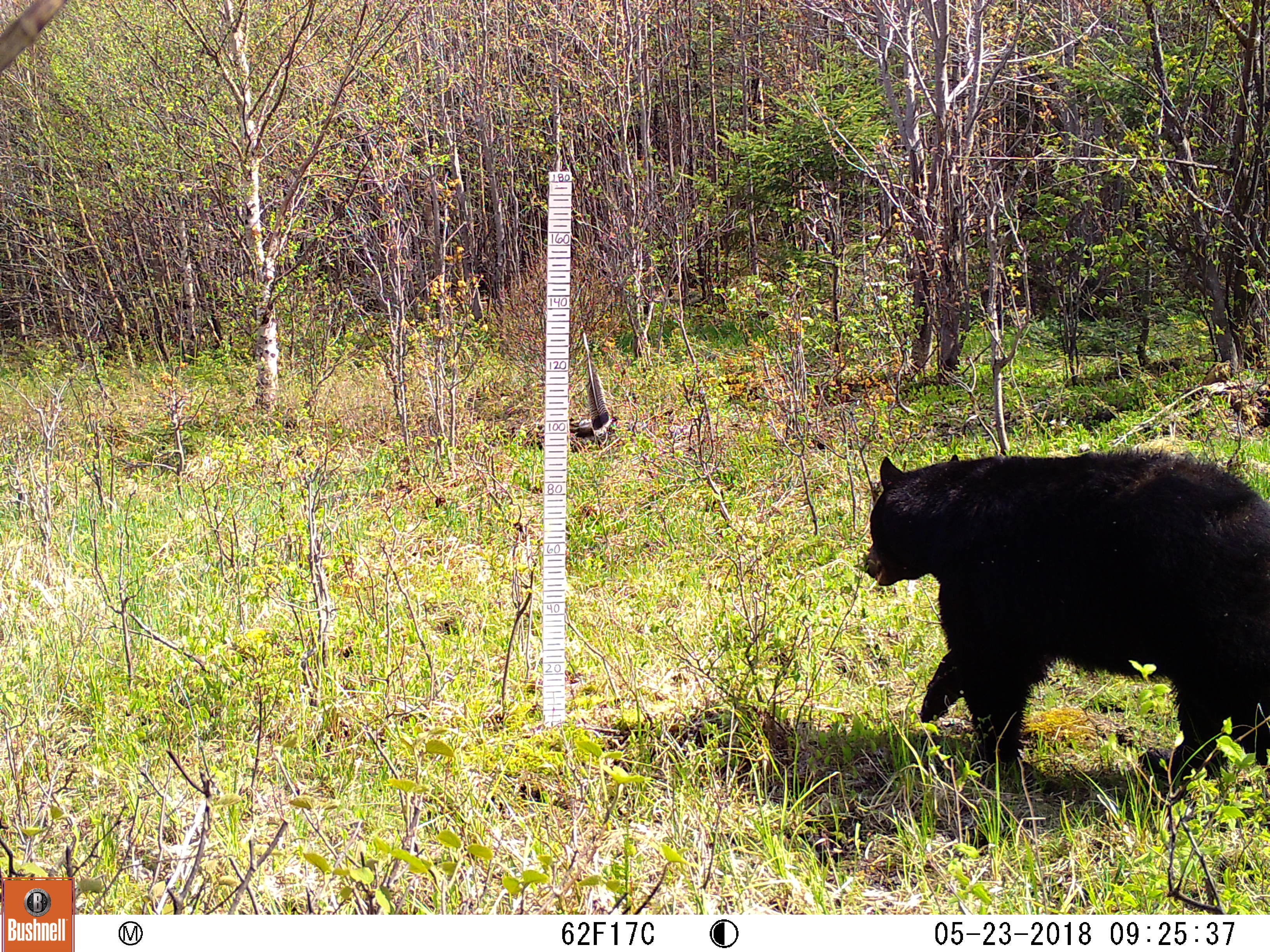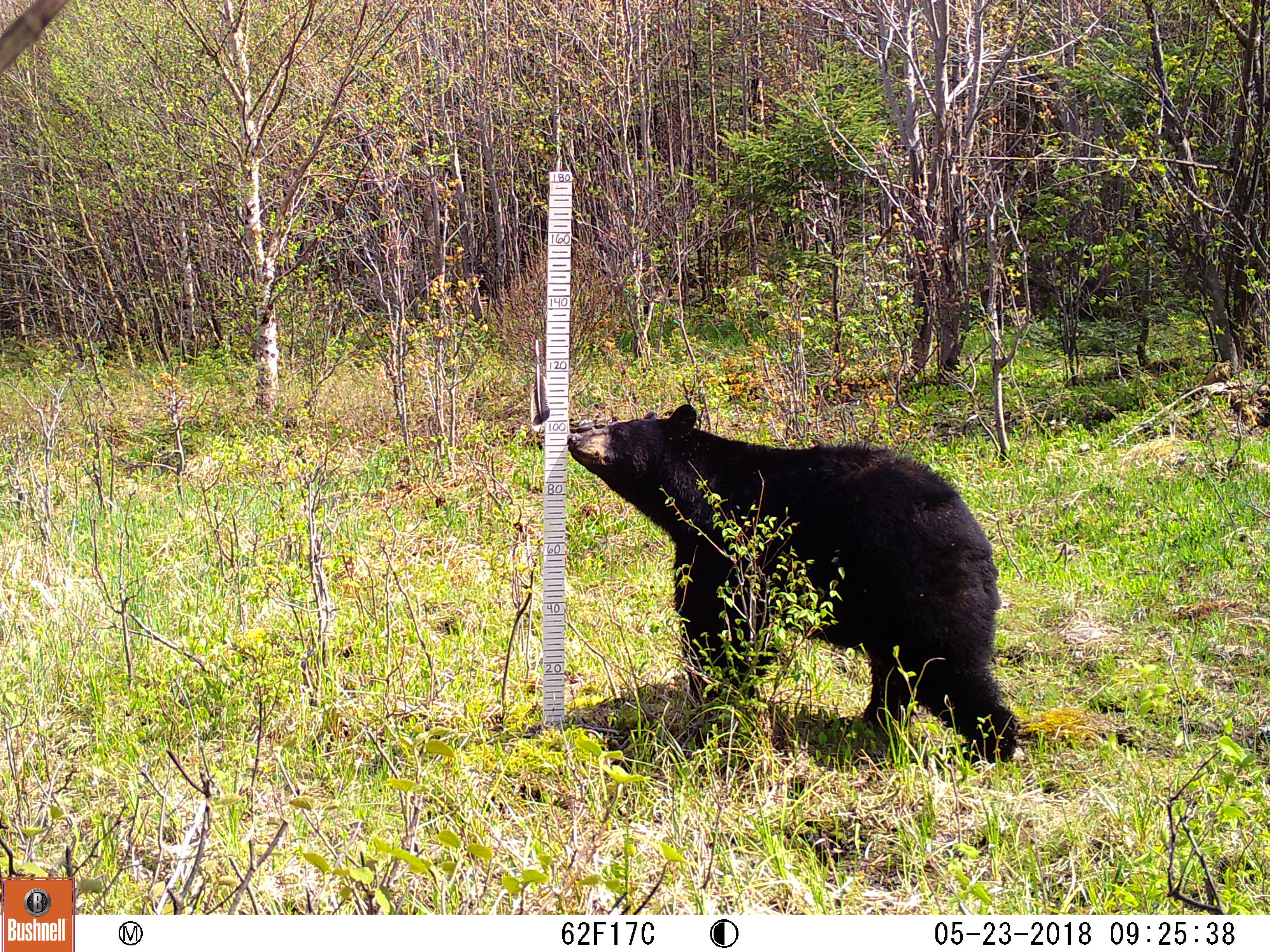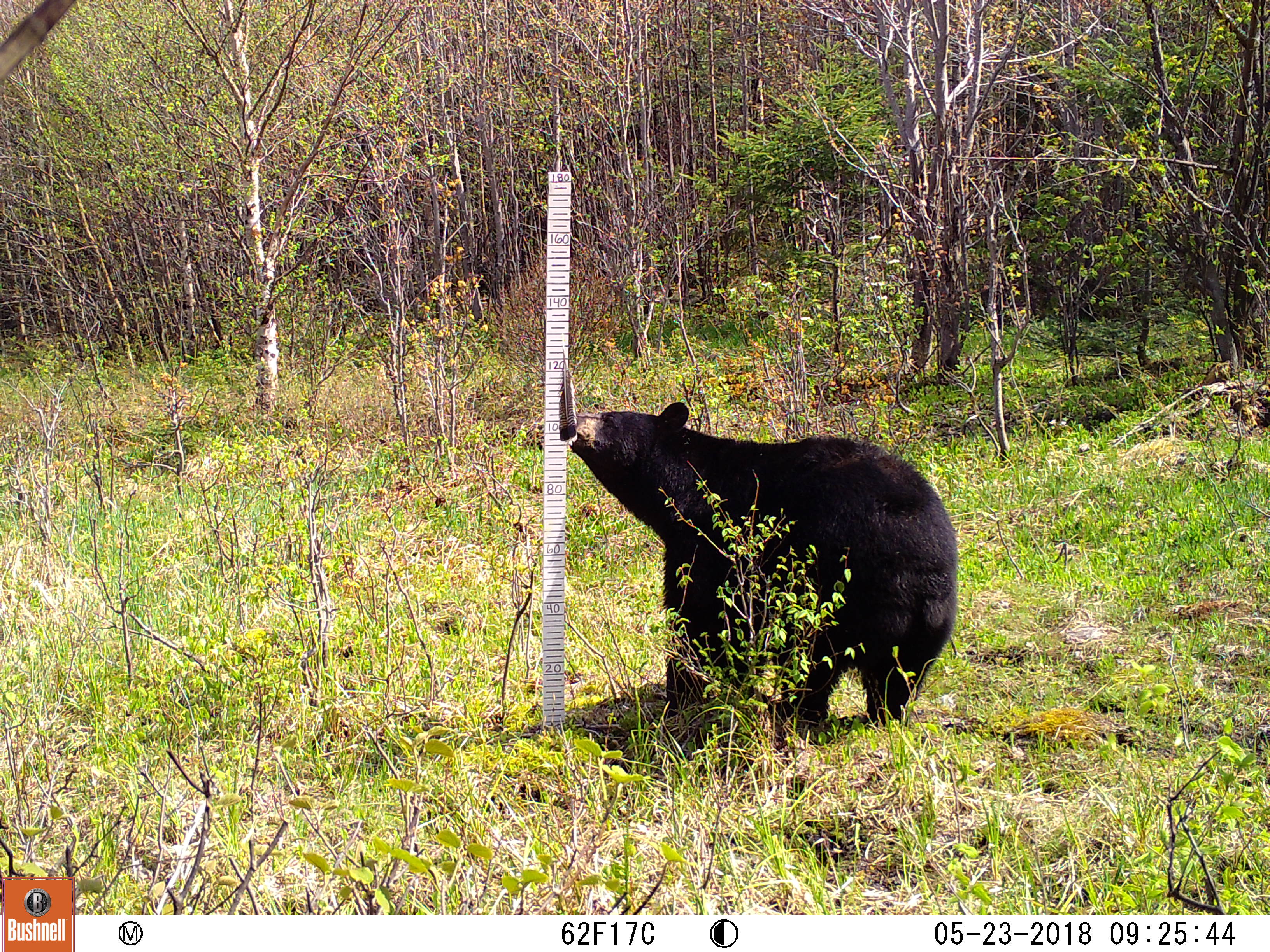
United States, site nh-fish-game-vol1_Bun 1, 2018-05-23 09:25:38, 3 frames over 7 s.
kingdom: Animalia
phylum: Chordata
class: Mammalia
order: Carnivora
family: Ursidae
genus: Ursus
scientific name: Ursus americanus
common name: black bear